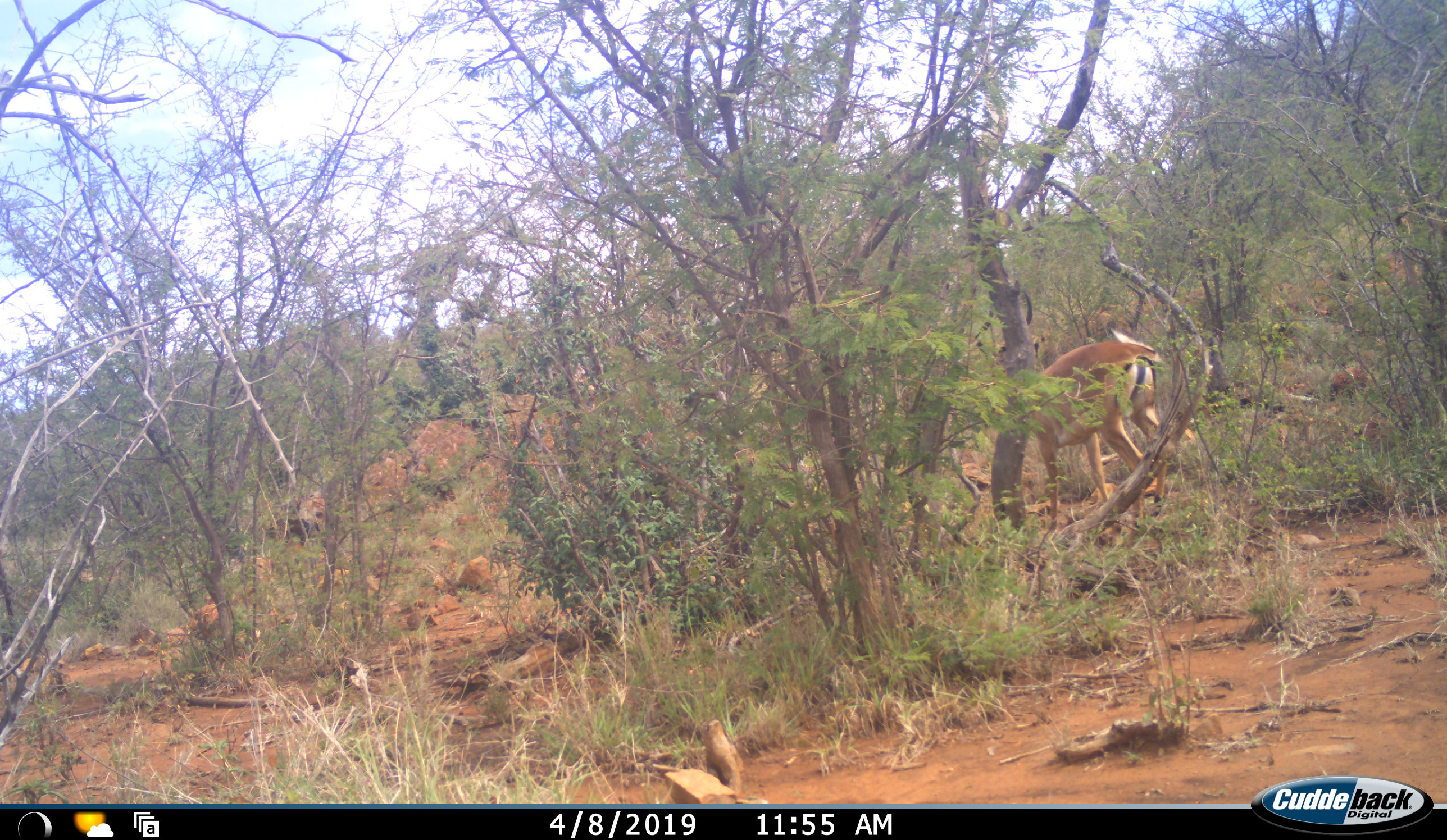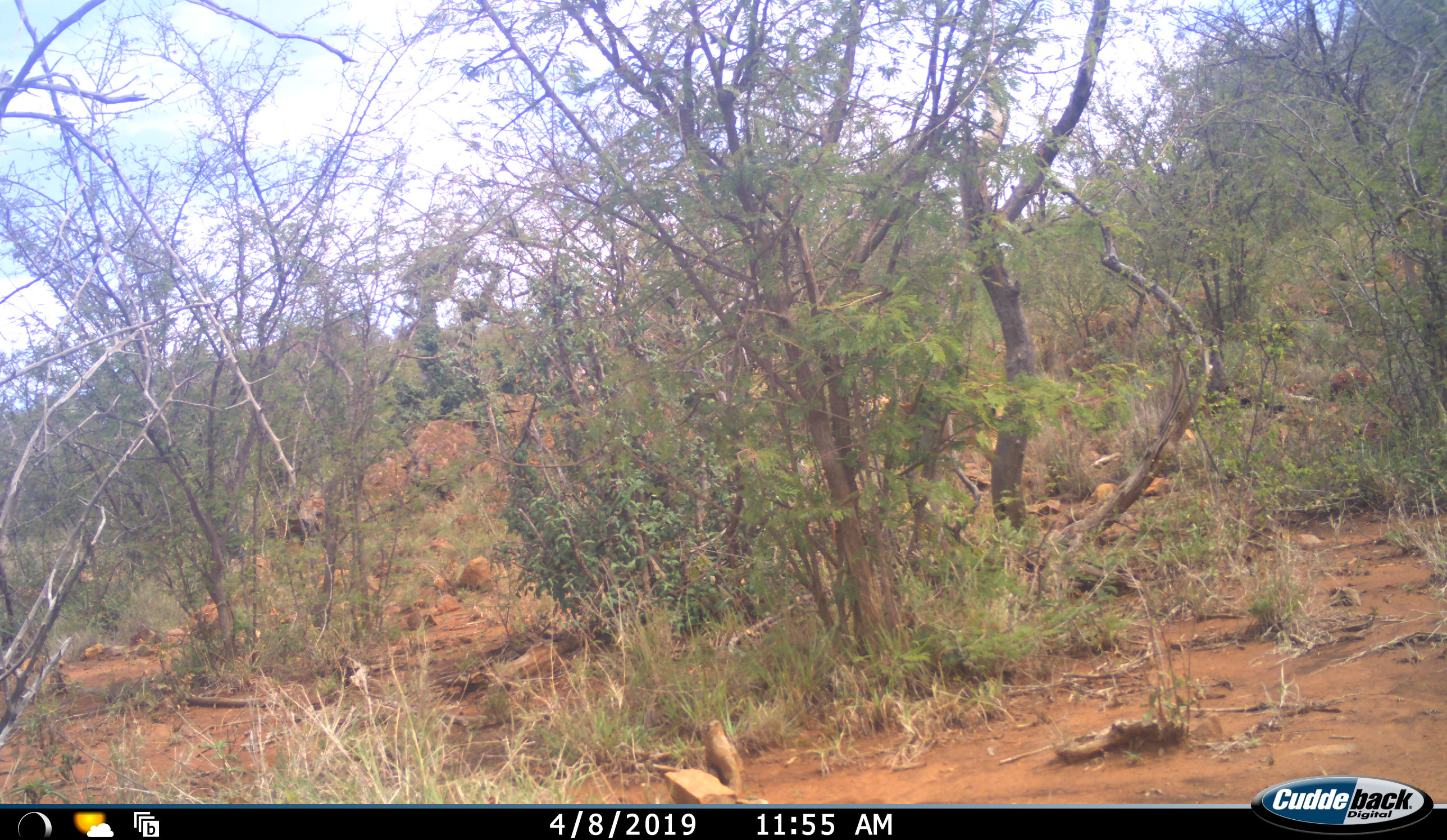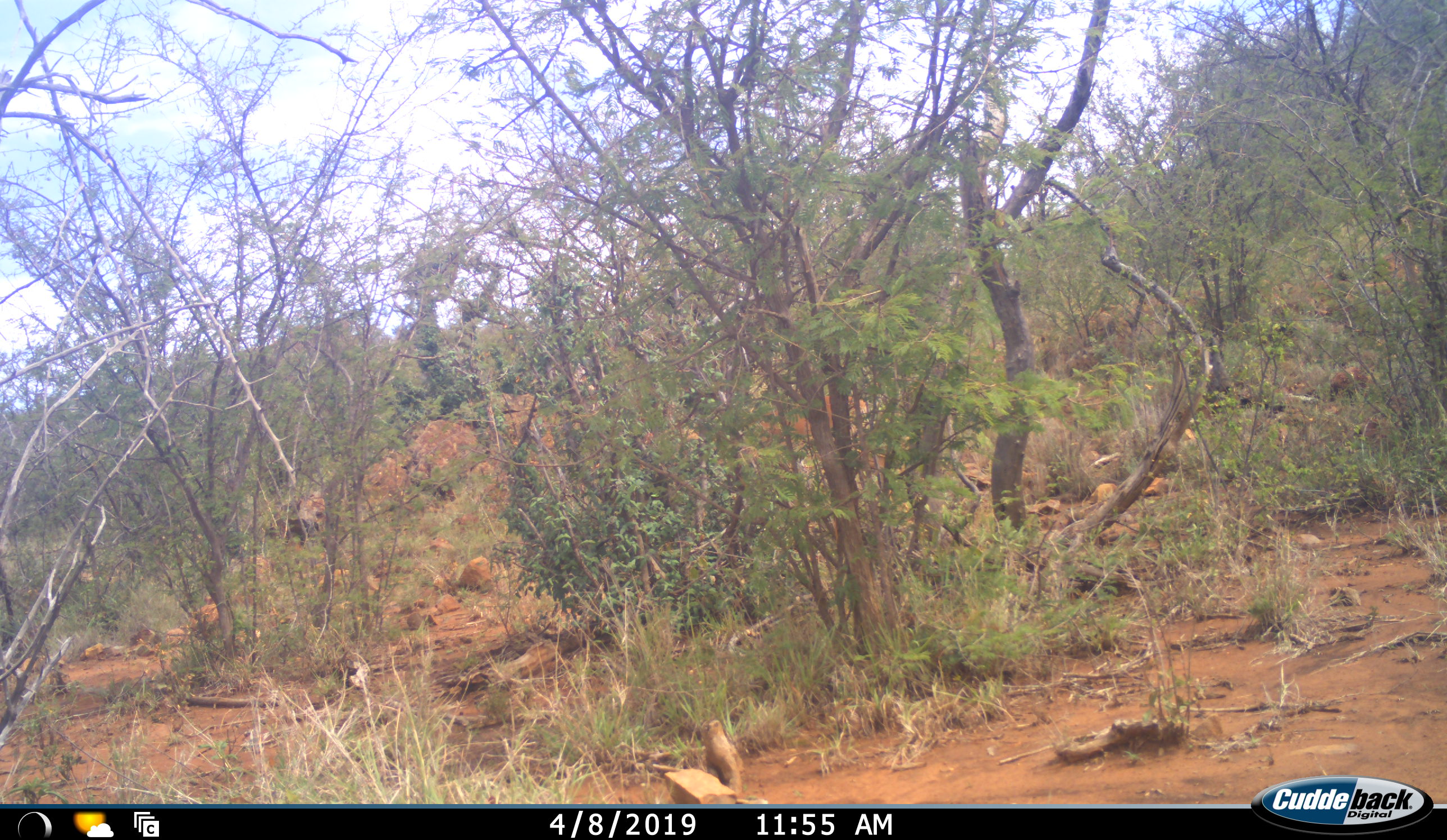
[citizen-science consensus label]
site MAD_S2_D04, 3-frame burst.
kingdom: Animalia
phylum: Chordata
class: Mammalia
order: Artiodactyla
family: Bovidae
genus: Aepyceros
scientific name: Aepyceros melampus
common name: impala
Impala (Aepyceros melampus), count 1. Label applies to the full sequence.